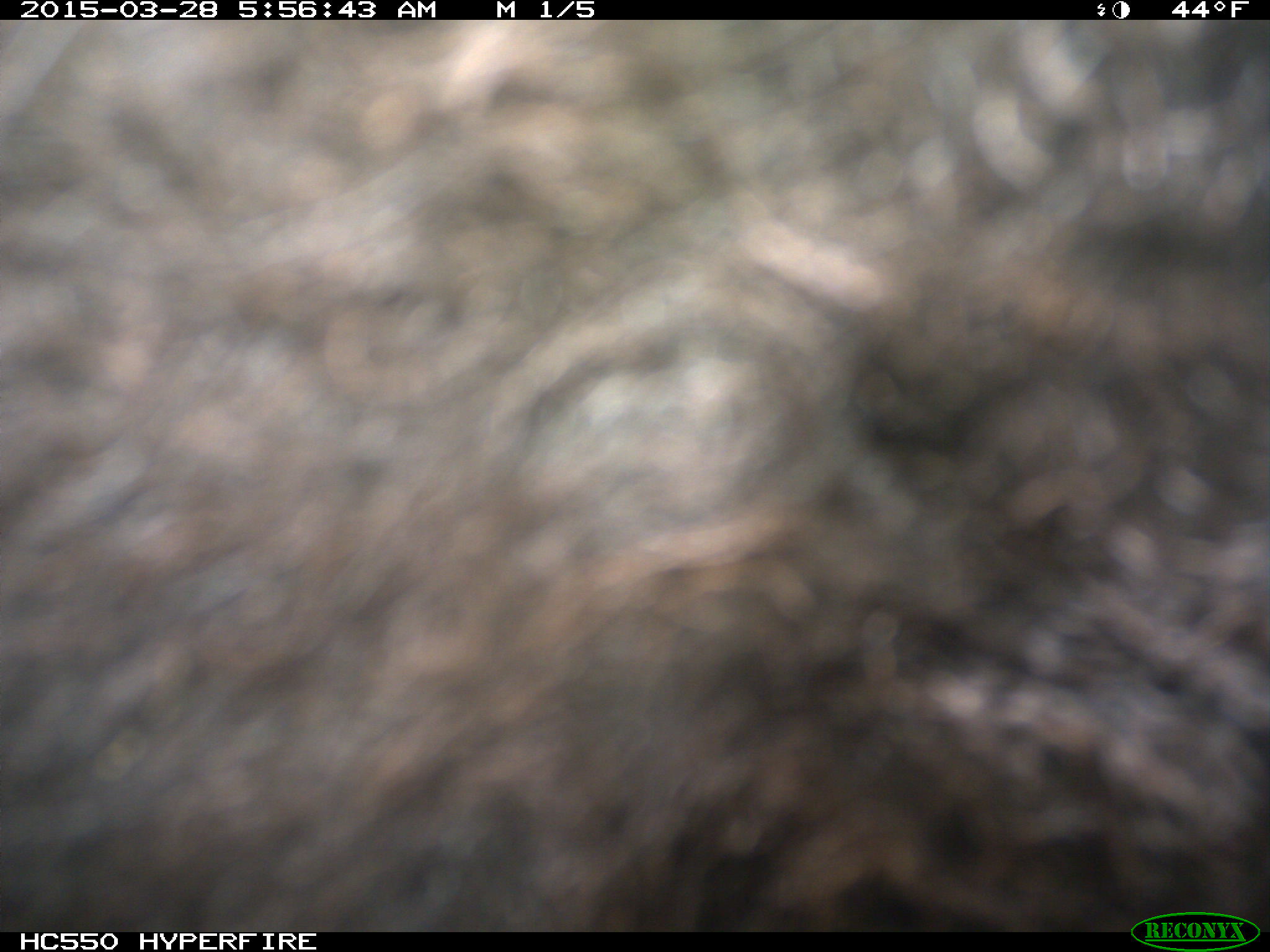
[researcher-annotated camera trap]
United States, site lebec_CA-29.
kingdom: Animalia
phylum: Chordata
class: Mammalia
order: Artiodactyla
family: Bovidae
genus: Bos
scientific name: Bos taurus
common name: domestic cow